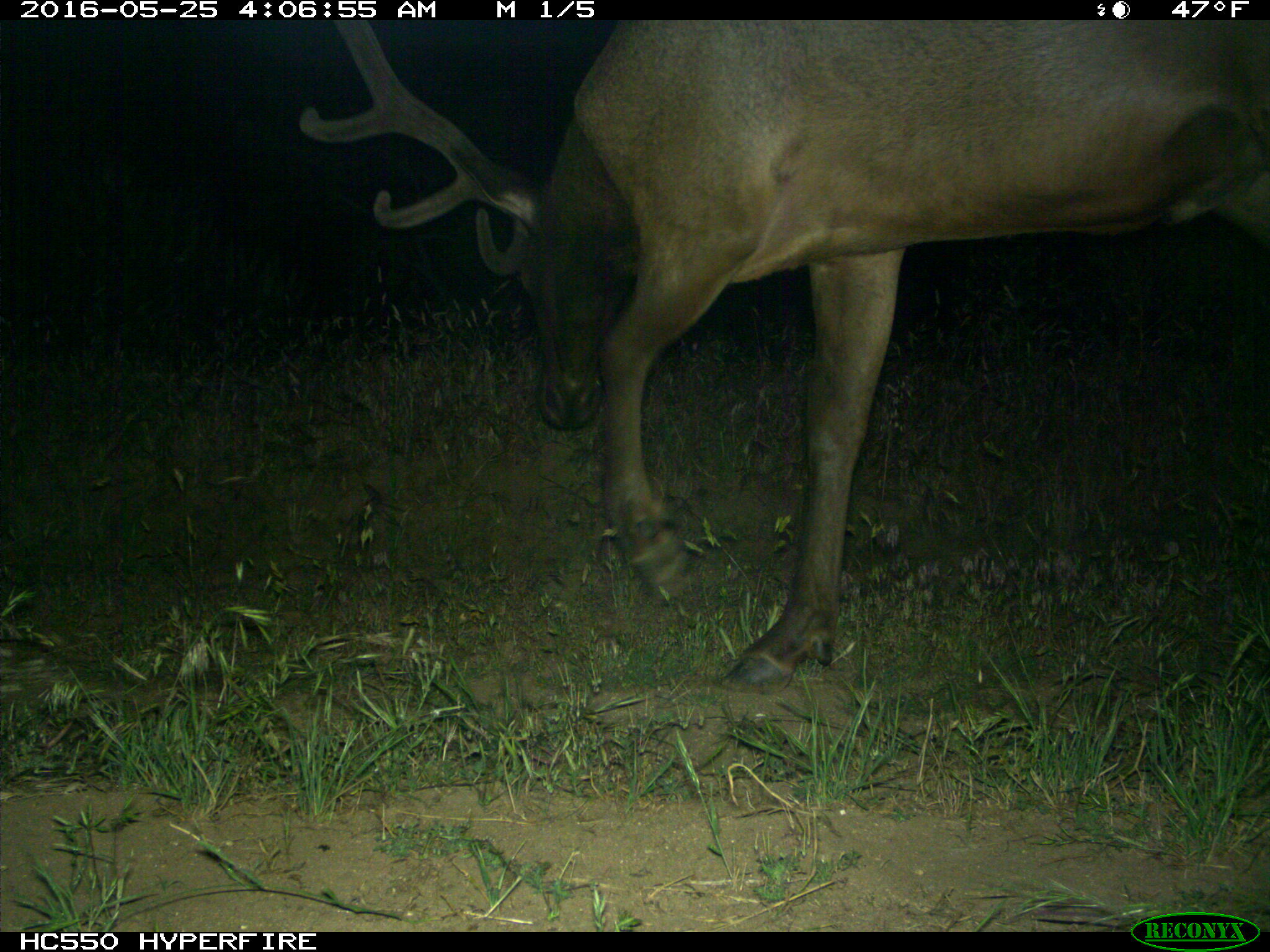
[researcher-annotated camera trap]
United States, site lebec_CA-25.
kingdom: Animalia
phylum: Chordata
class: Mammalia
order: Artiodactyla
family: Cervidae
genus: Cervus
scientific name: Cervus canadensis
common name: elk